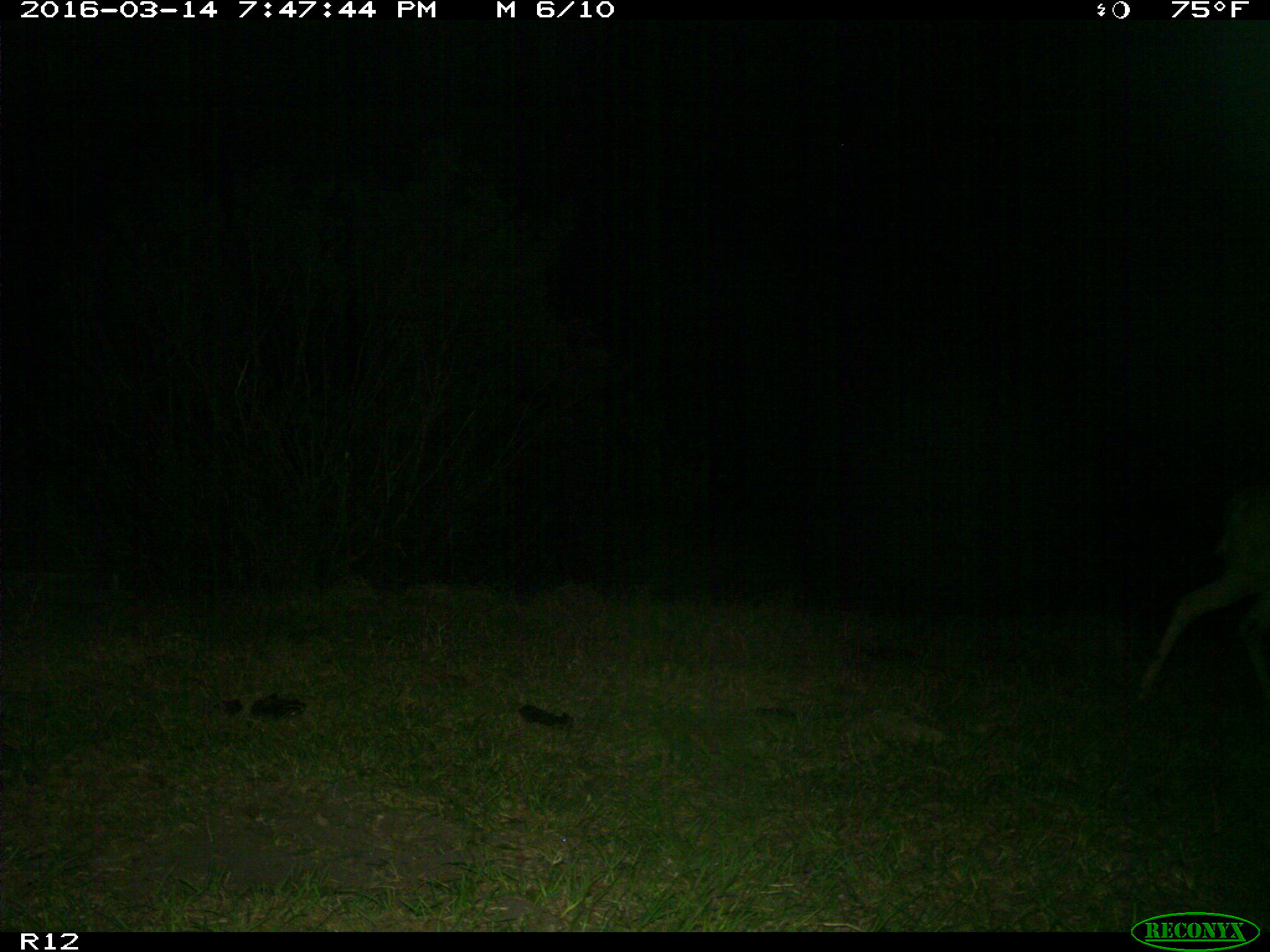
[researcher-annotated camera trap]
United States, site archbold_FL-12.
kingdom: Animalia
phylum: Chordata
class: Mammalia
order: Artiodactyla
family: Cervidae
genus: Odocoileus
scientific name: Odocoileus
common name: deer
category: unidentified deer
Unidentified deer (deer) (Odocoileus).